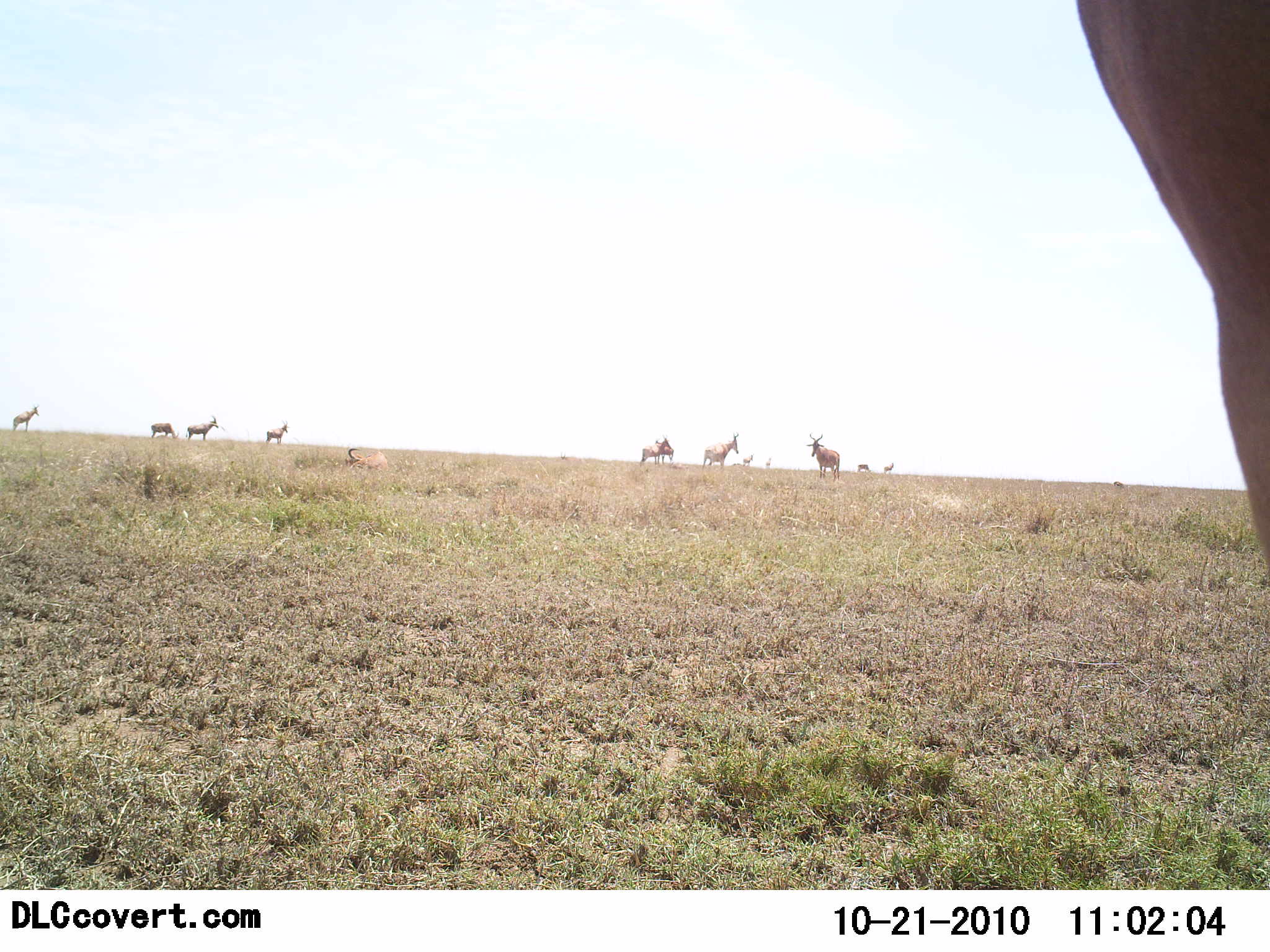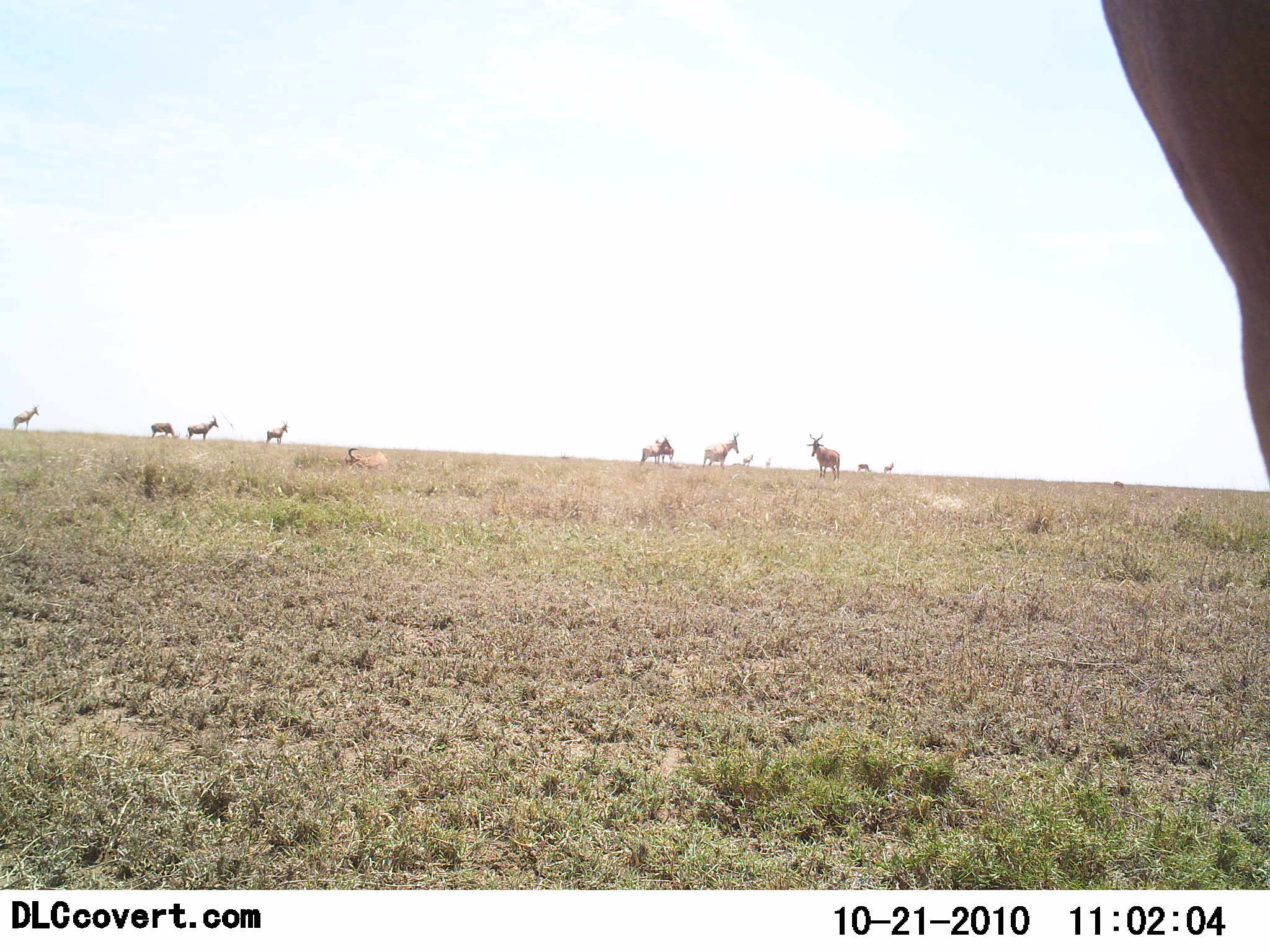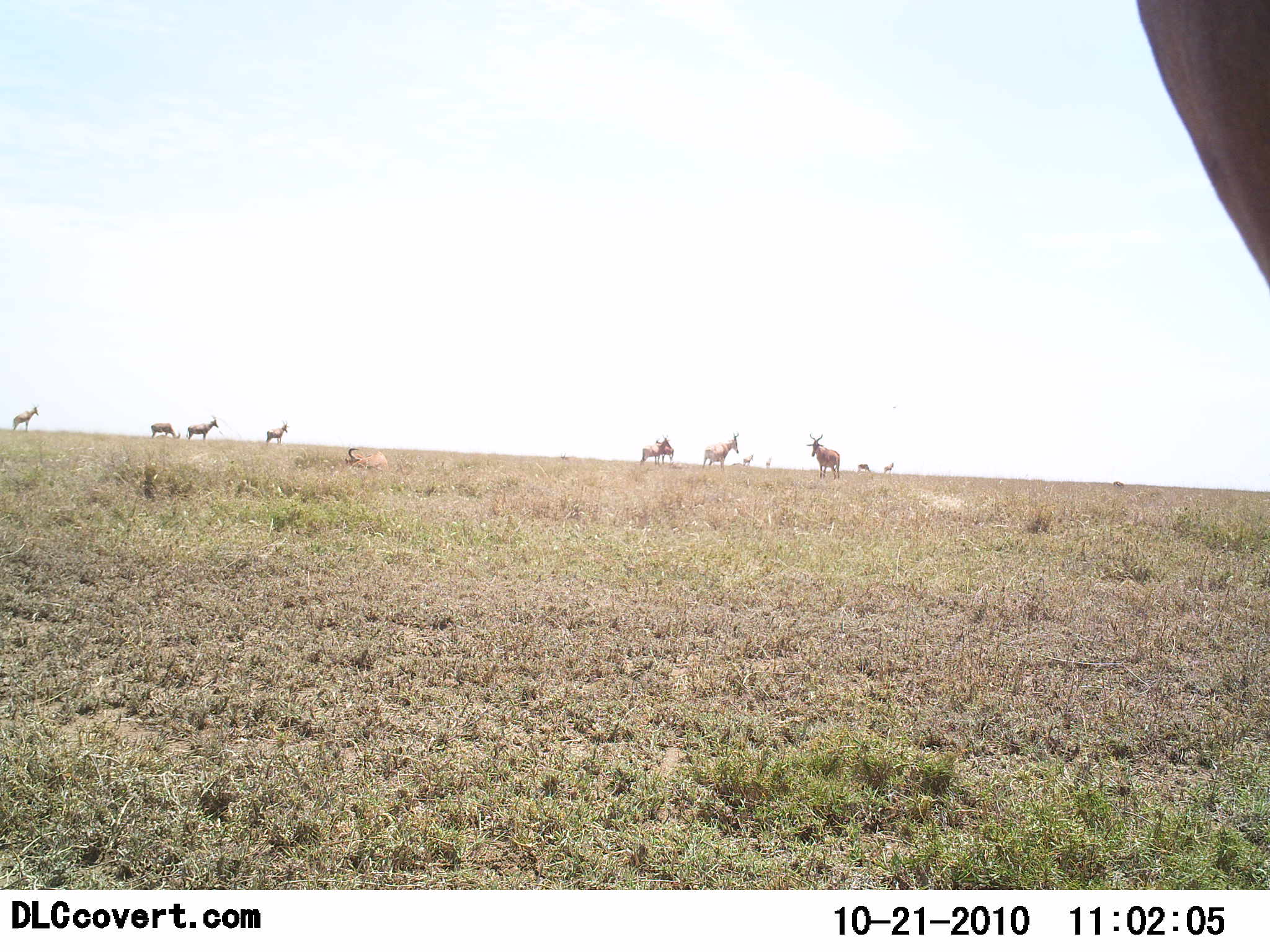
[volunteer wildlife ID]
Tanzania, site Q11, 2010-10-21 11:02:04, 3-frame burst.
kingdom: Animalia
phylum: Chordata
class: Mammalia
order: Artiodactyla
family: Bovidae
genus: Alcelaphus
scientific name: Alcelaphus buselaphus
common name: hartebeest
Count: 11-50.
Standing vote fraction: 100%.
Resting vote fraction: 40%.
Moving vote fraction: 0%.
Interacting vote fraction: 7%.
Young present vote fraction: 0%.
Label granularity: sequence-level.